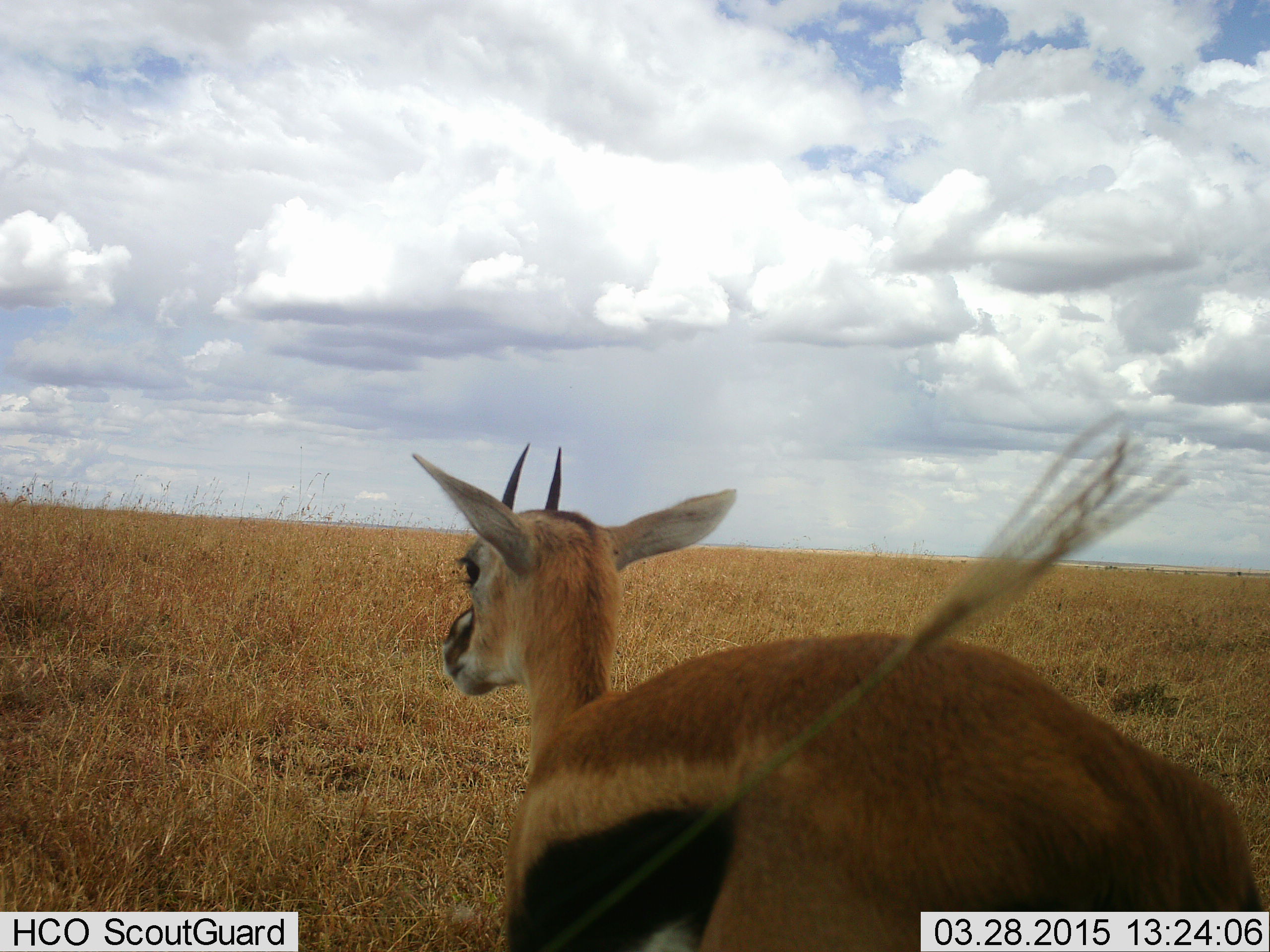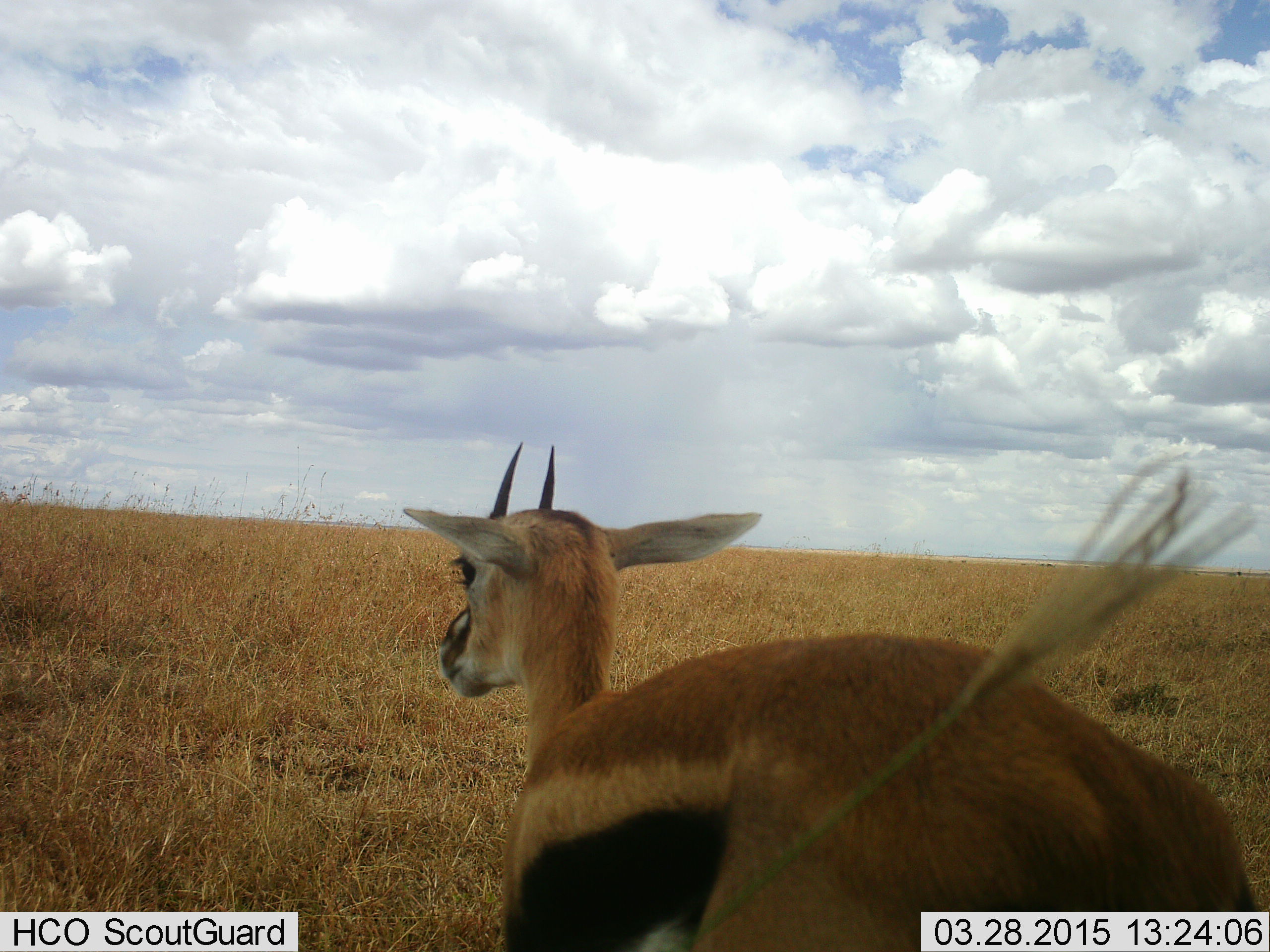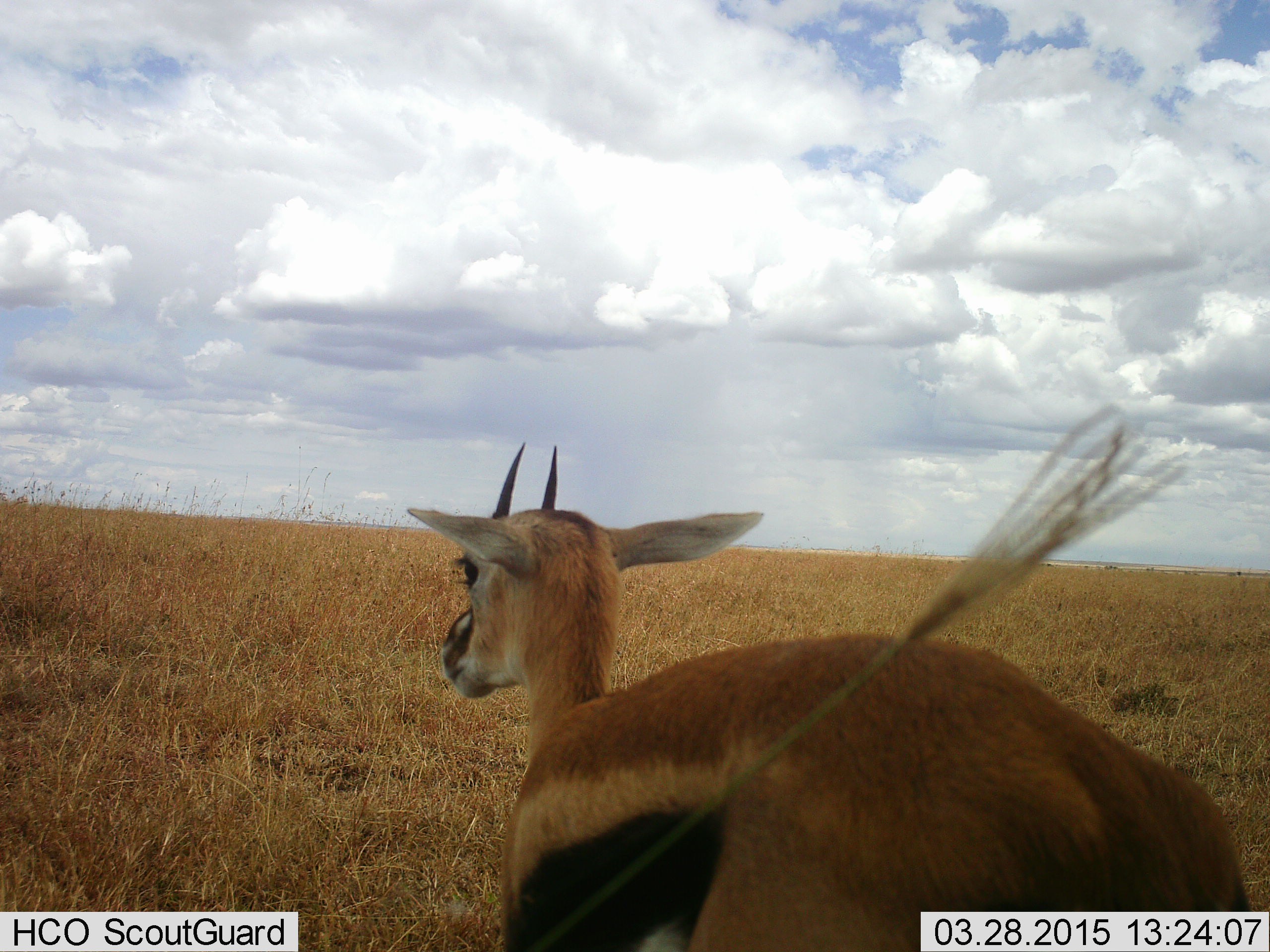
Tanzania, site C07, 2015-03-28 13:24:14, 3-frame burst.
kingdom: Animalia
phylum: Chordata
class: Mammalia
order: Artiodactyla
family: Bovidae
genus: Eudorcas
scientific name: Eudorcas thomsonii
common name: thomson's gazelle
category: gazellethomsons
Gazellethomsons (thomson's gazelle) (Eudorcas thomsonii), count 1. Behavior (volunteer vote fractions): standing 100%, resting 0%, moving 0%, interacting 0%. Young present (vote fraction): 0%. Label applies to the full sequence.